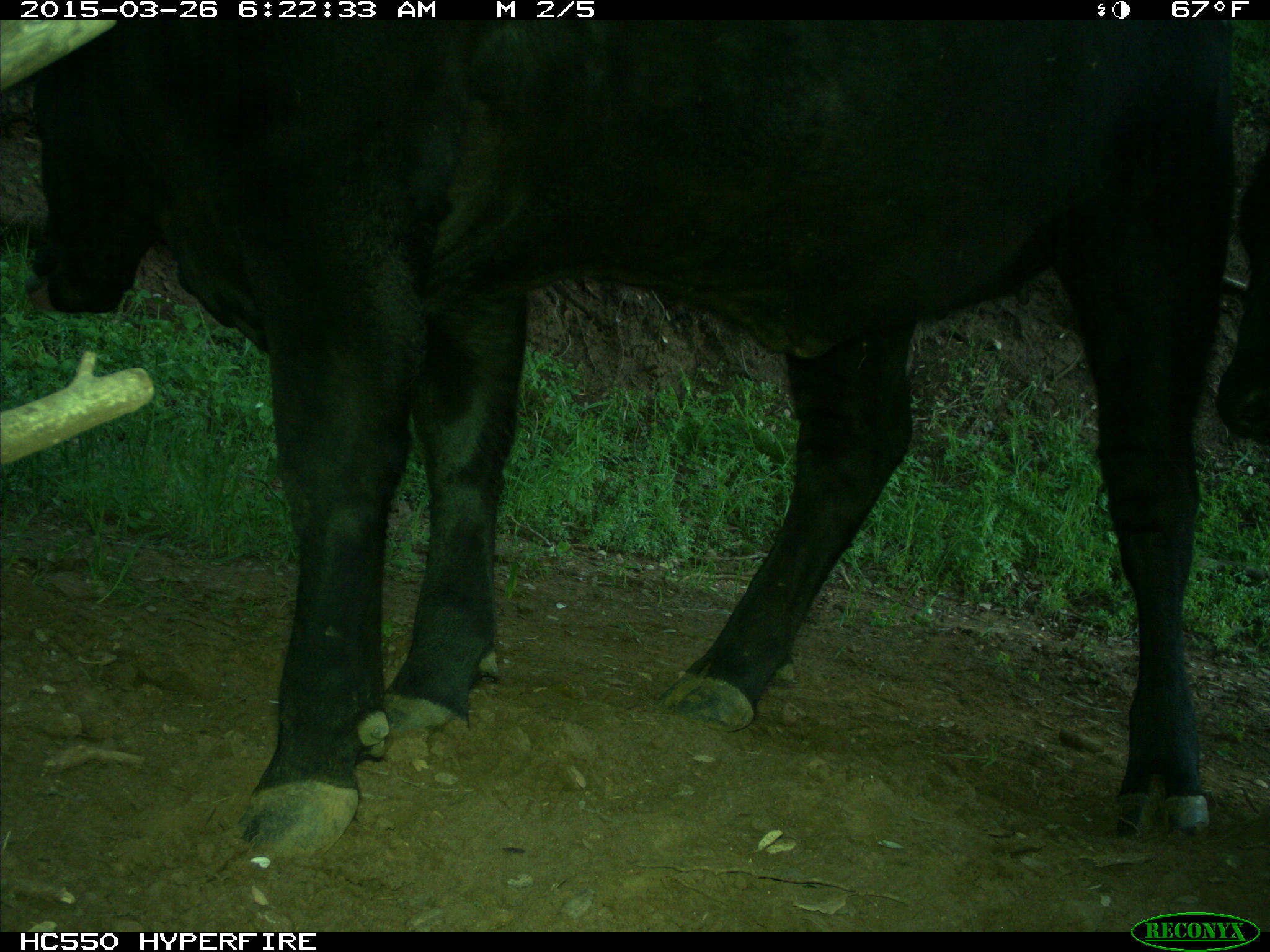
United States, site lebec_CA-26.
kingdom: Animalia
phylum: Chordata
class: Mammalia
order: Artiodactyla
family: Bovidae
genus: Bos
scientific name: Bos taurus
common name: domestic cow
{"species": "Bos taurus (domestic cow)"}